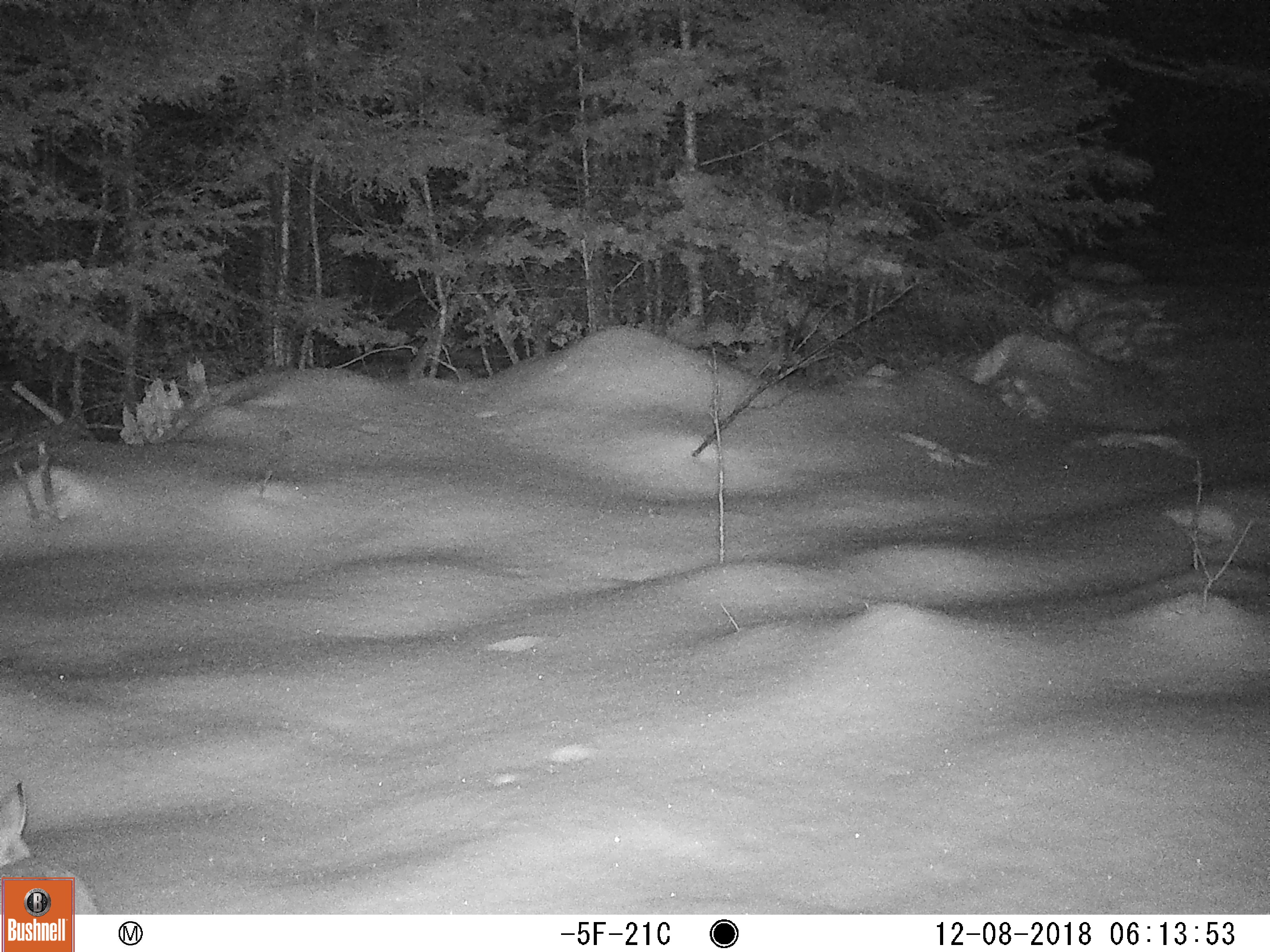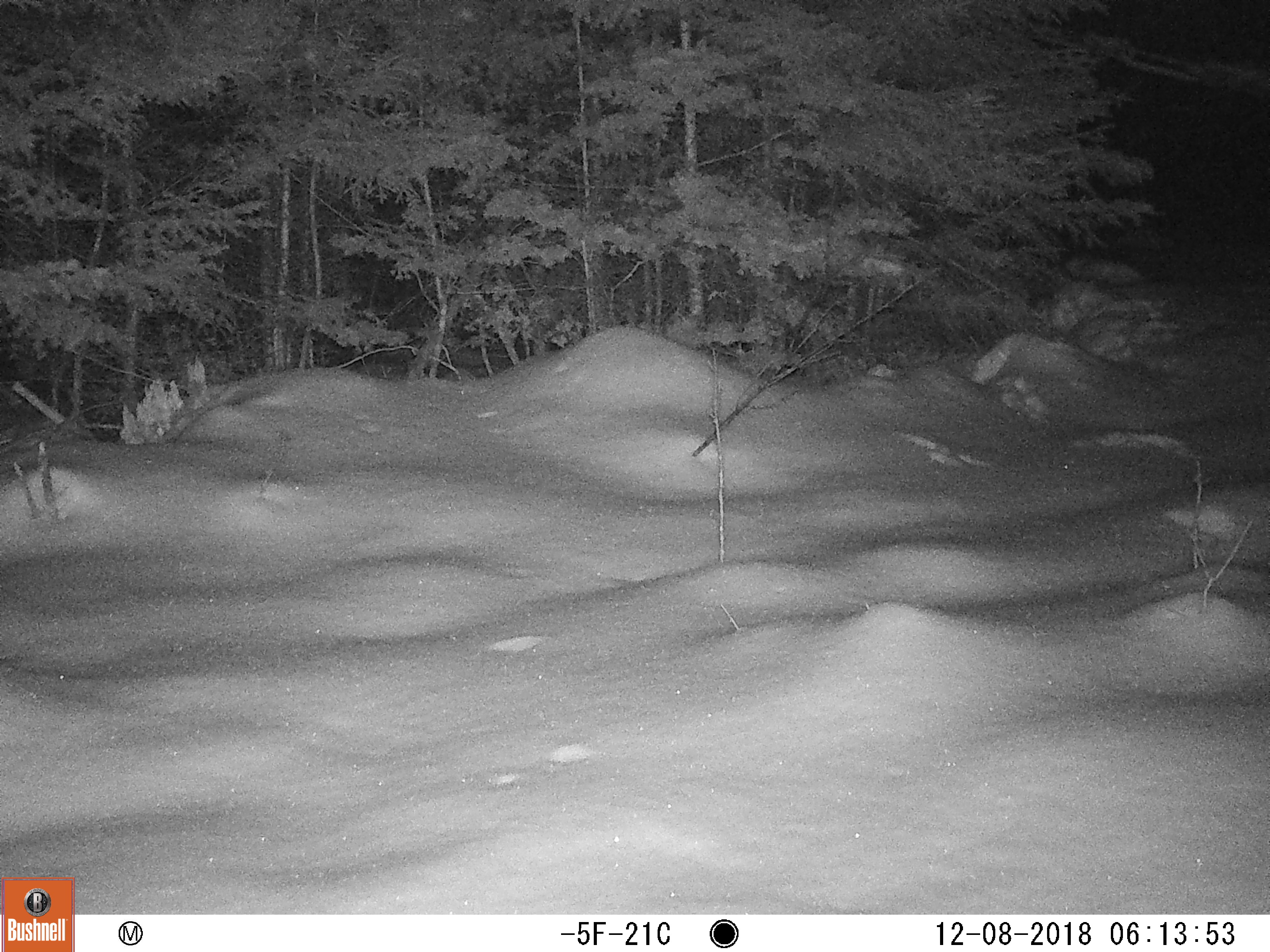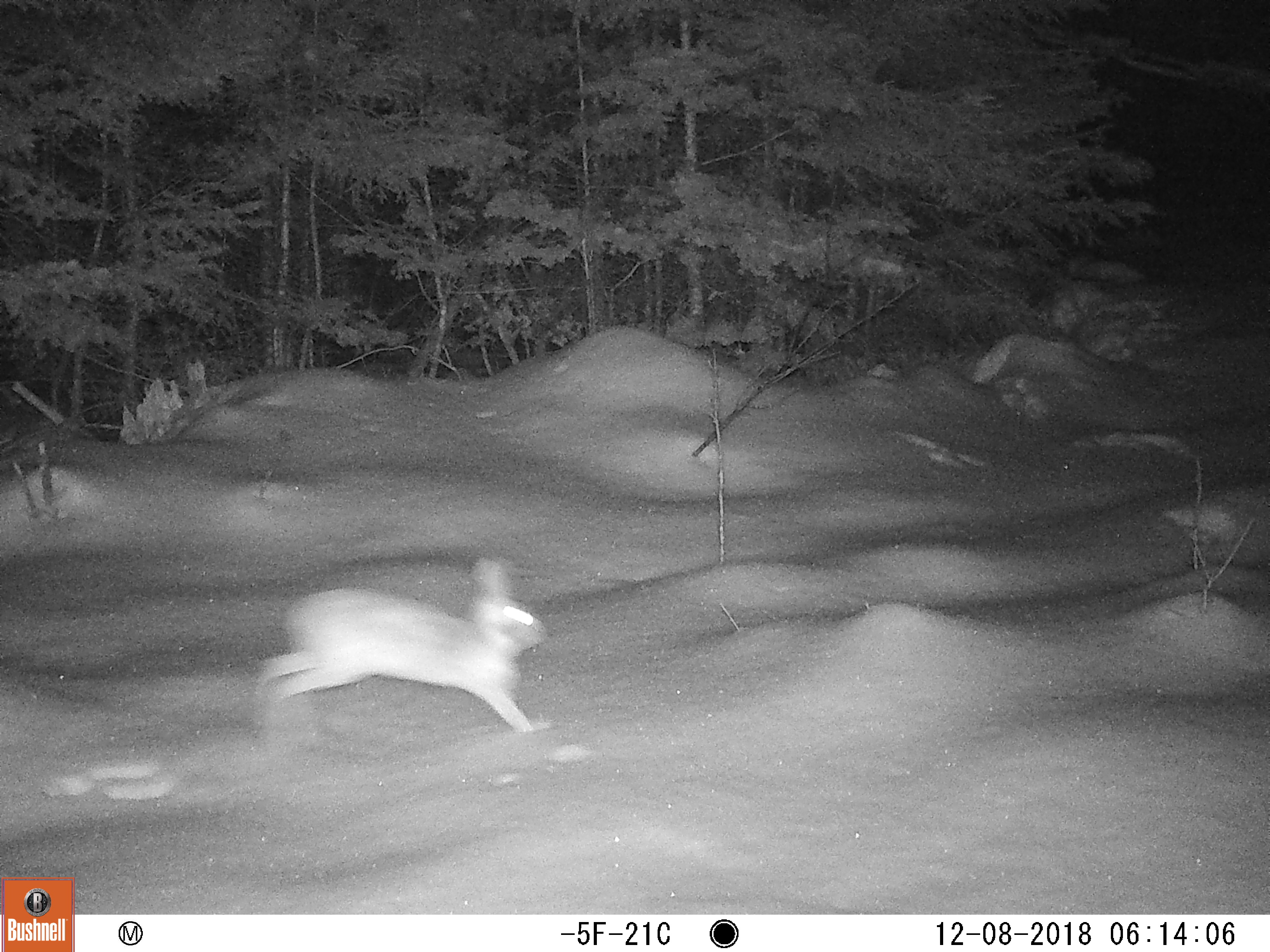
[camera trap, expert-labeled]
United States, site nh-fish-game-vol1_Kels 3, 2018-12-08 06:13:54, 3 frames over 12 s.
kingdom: Animalia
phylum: Chordata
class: Mammalia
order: Lagomorpha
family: Leporidae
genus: Lepus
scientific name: Lepus americanus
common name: snowshoe hare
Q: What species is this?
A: Snowshoe hare (Lepus americanus).